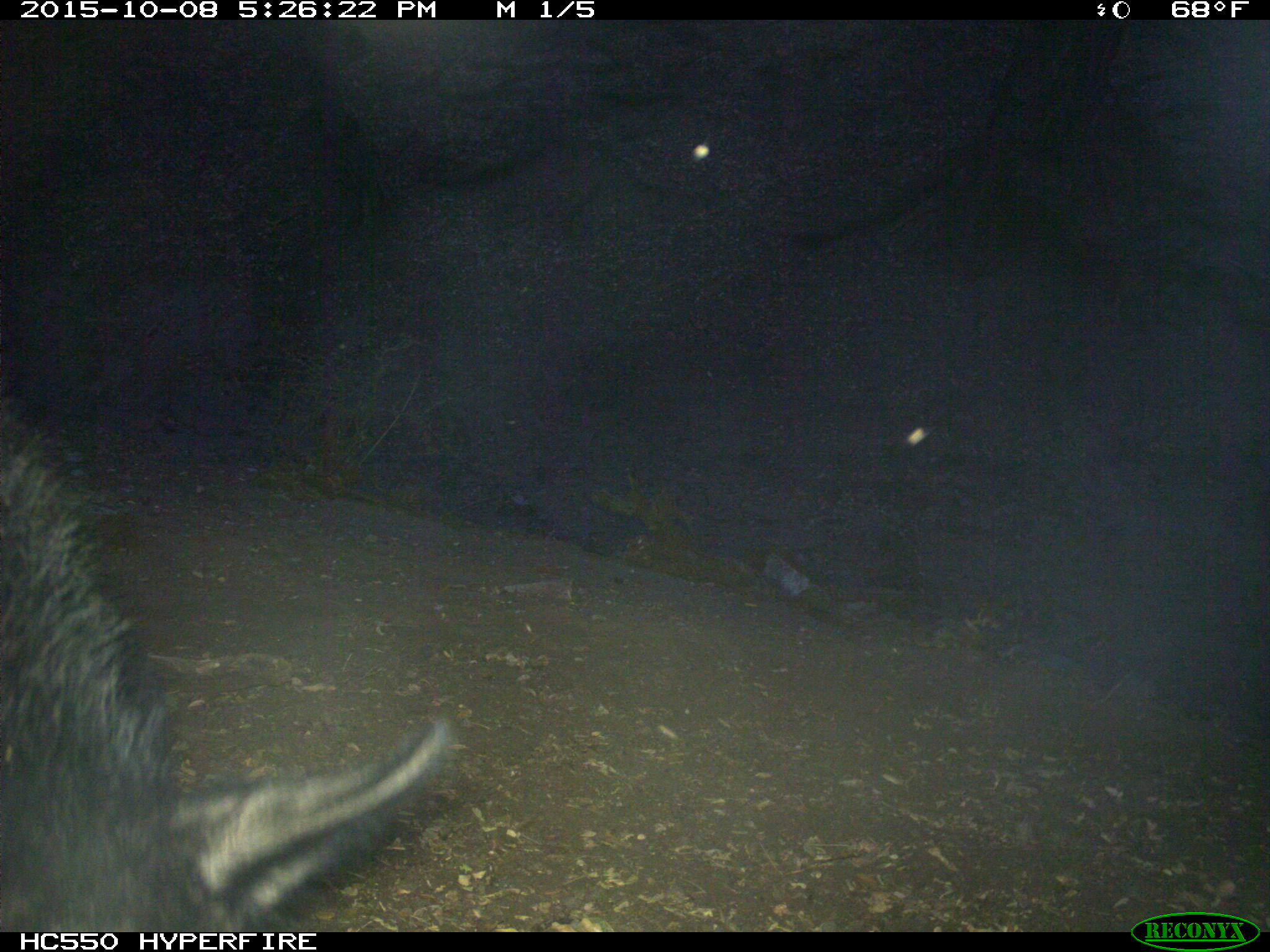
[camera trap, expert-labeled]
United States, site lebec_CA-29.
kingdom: Animalia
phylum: Chordata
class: Mammalia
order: Artiodactyla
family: Suidae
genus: Sus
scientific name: Sus scrofa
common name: wild boar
Sus scrofa (wild boar).